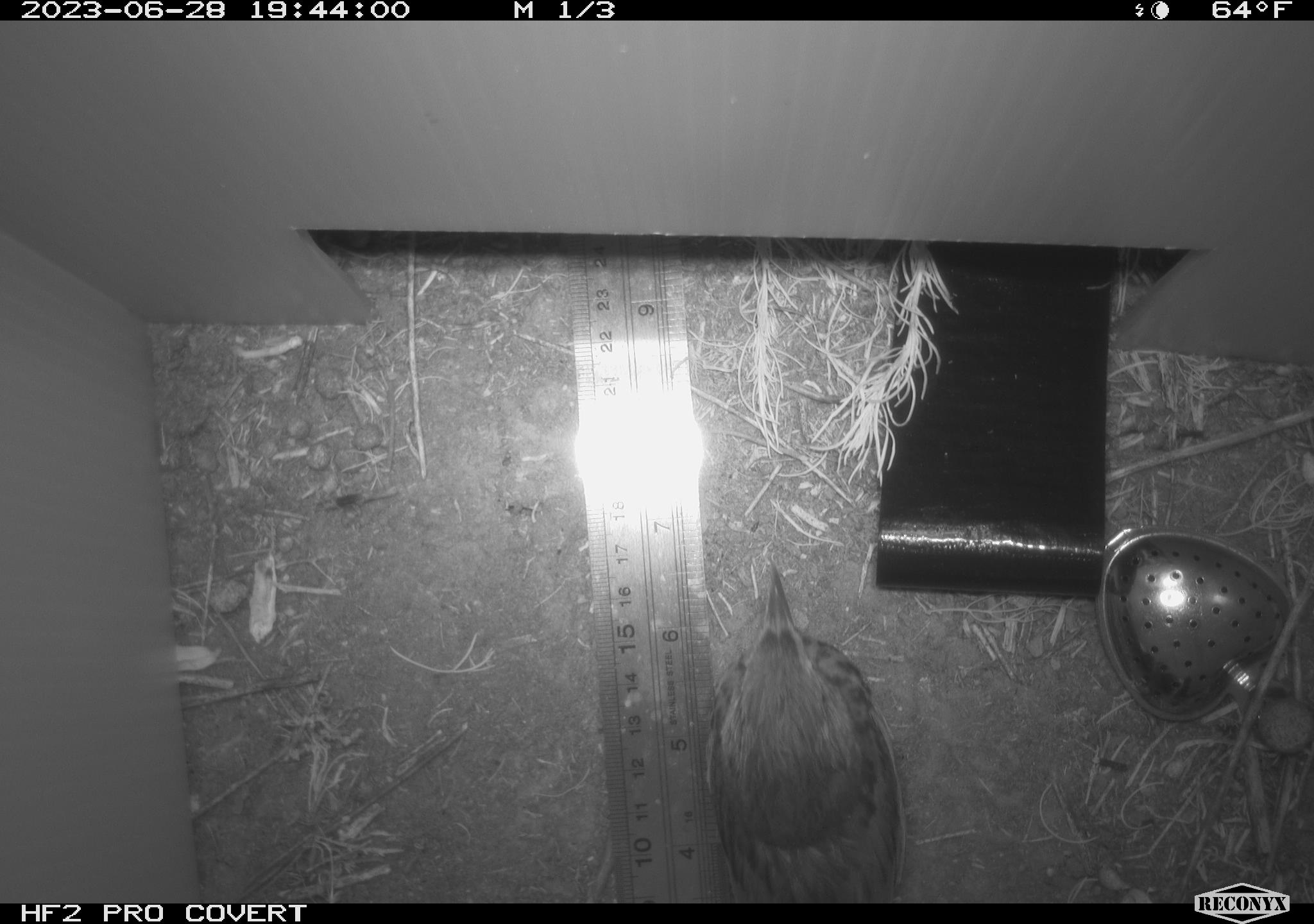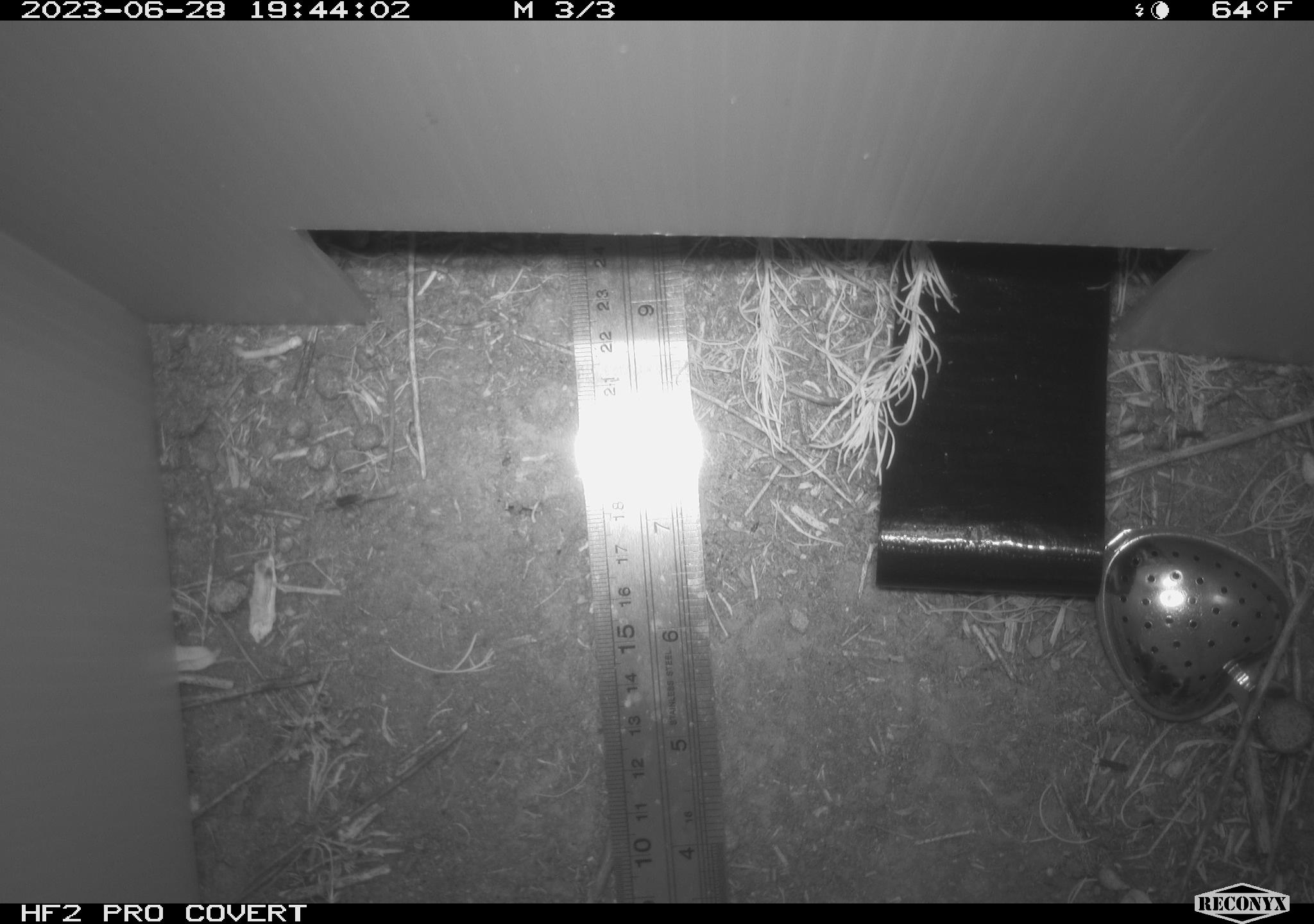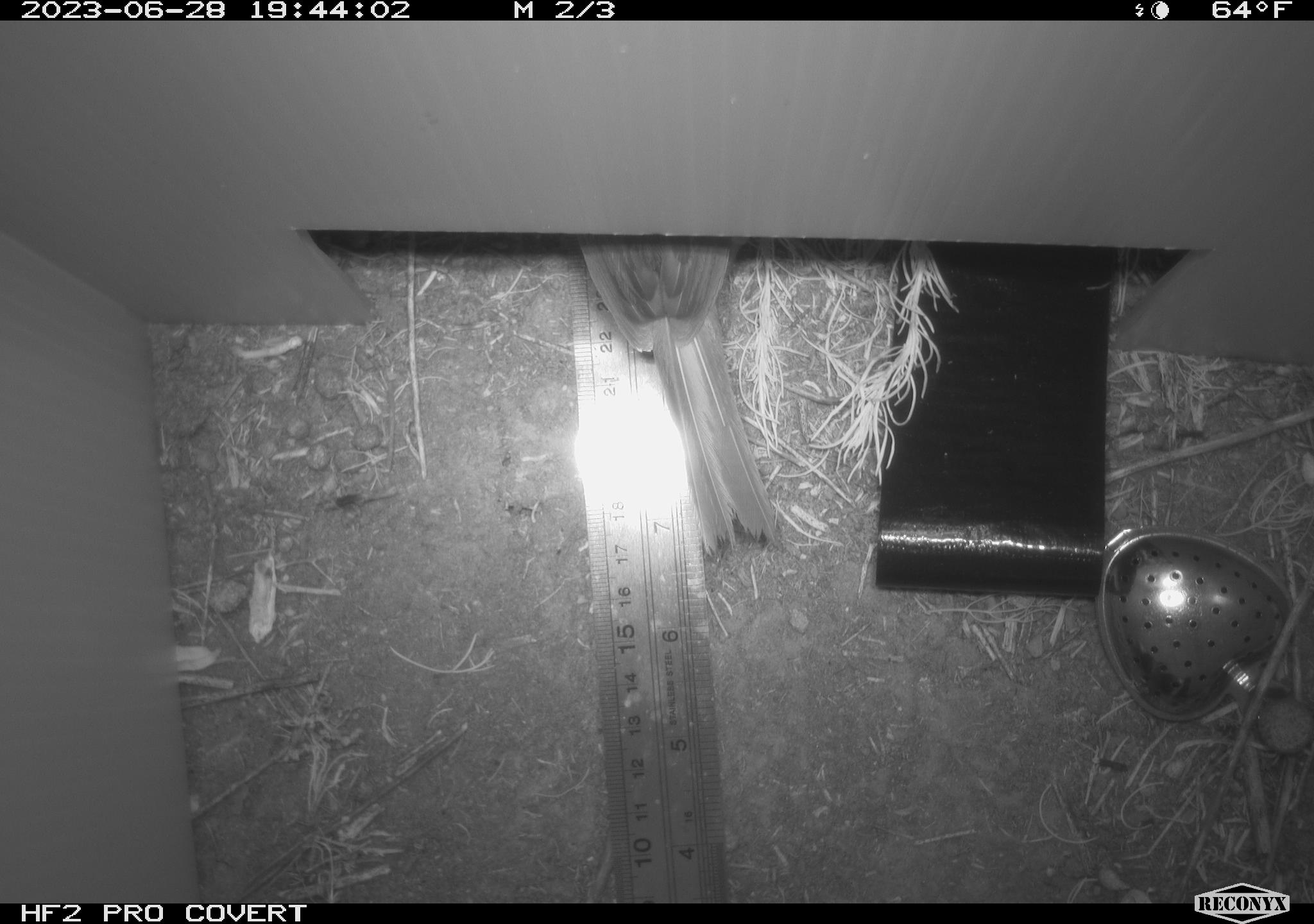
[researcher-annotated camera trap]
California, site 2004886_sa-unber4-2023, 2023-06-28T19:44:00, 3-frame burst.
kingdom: Animalia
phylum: Chordata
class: Aves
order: Passeriformes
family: Passerellidae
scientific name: Passerellidae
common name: new world sparrows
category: passerellidae family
Passerellidae family (new world sparrows) (Passerellidae).